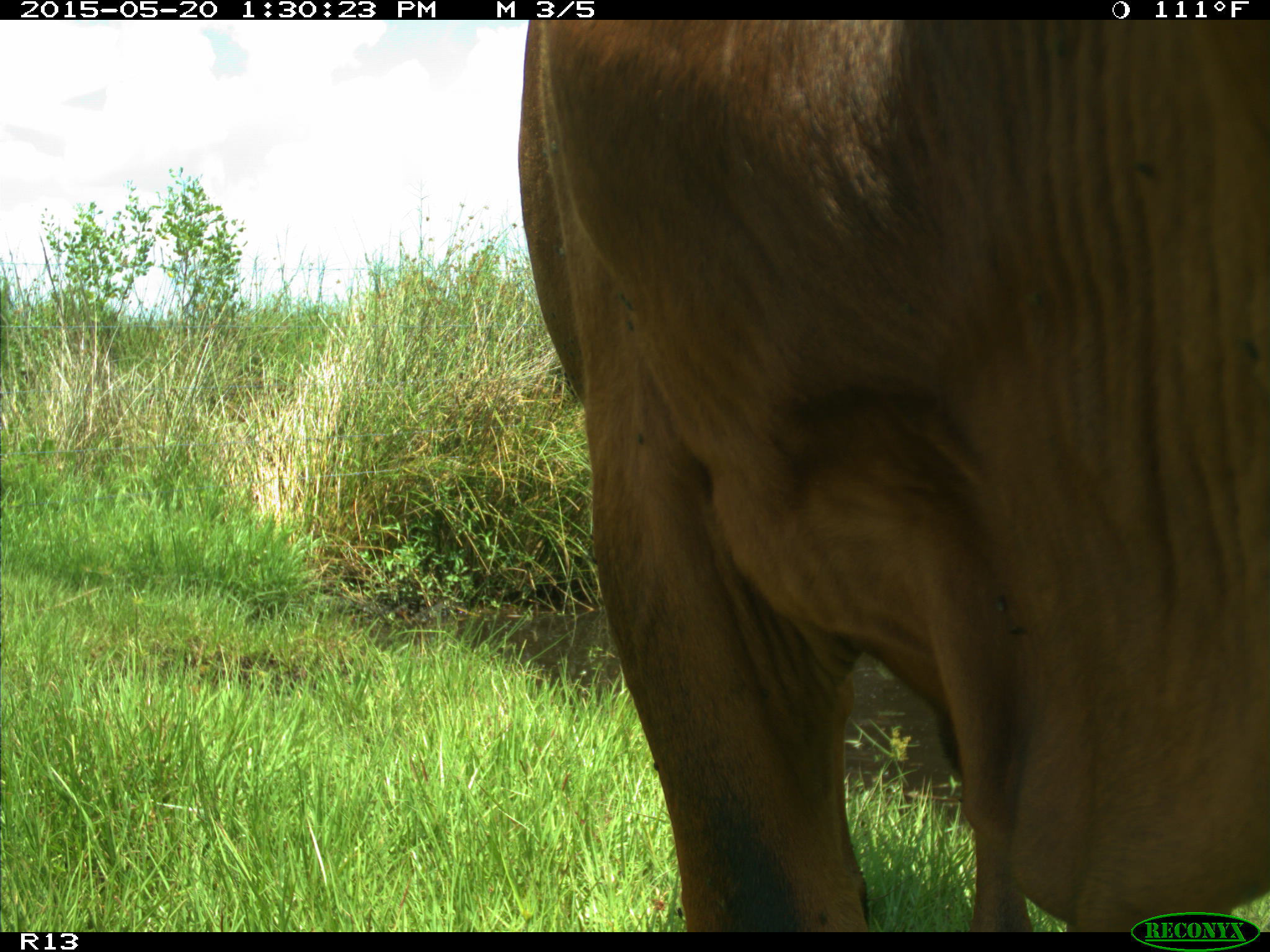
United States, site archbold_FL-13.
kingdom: Animalia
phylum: Chordata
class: Mammalia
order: Artiodactyla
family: Bovidae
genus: Bos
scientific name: Bos taurus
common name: domestic cow